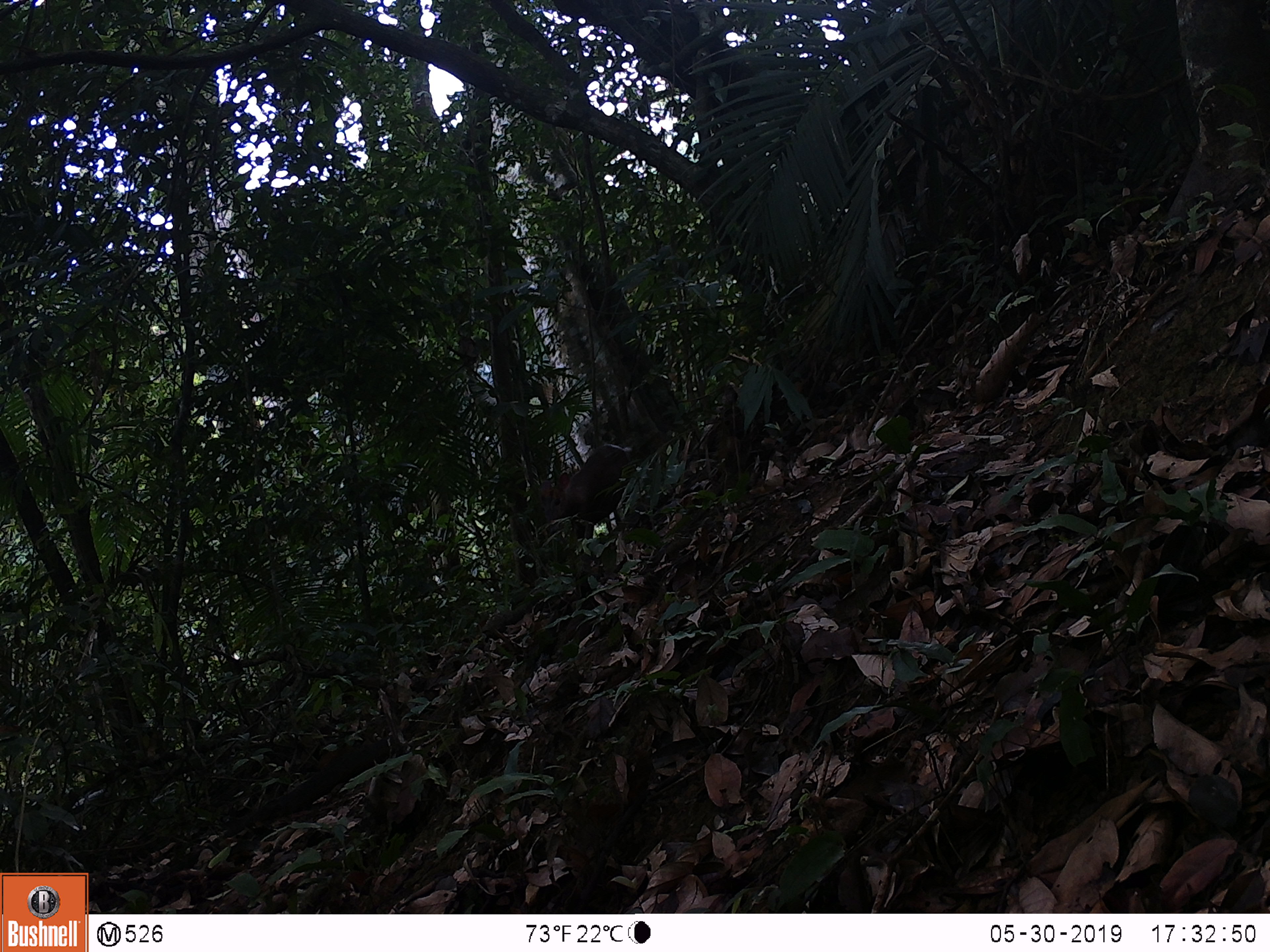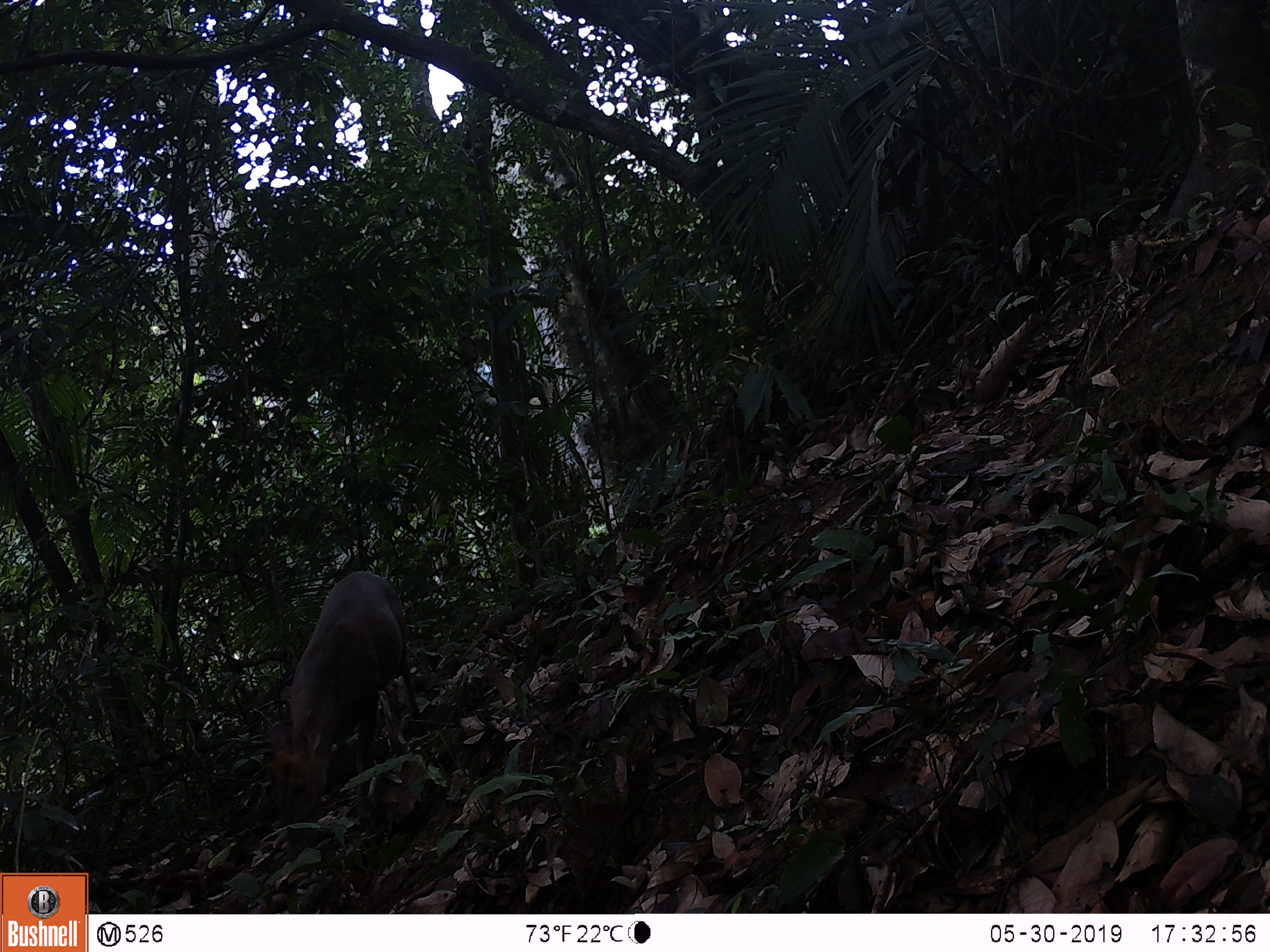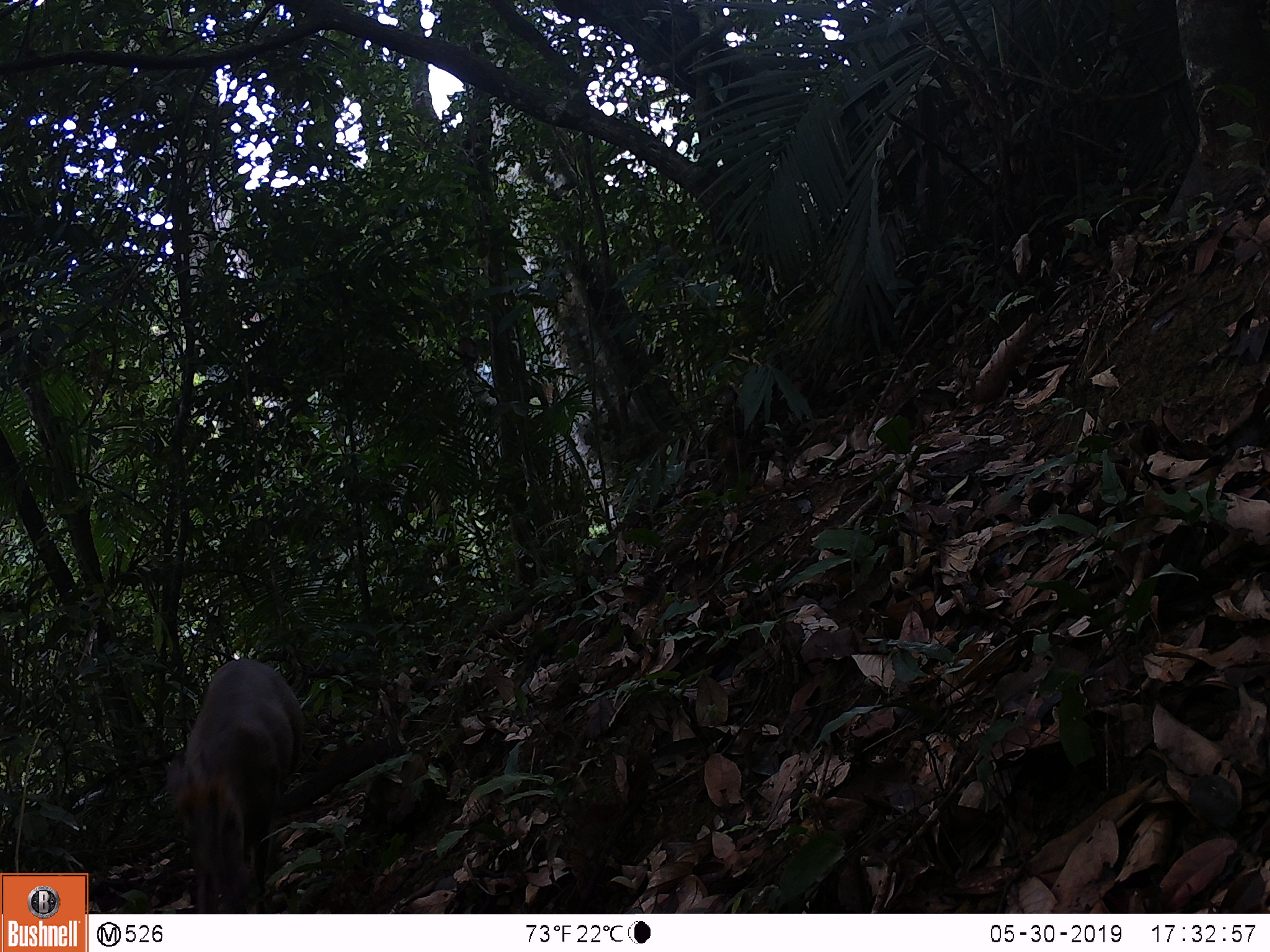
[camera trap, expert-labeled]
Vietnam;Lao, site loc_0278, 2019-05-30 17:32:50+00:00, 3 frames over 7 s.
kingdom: Animalia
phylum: Chordata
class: Mammalia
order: Artiodactyla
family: Cervidae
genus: Muntiacus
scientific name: Muntiacus rooseveltorum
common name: roosevelt's muntjac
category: roosevelts muntjac group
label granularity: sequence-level